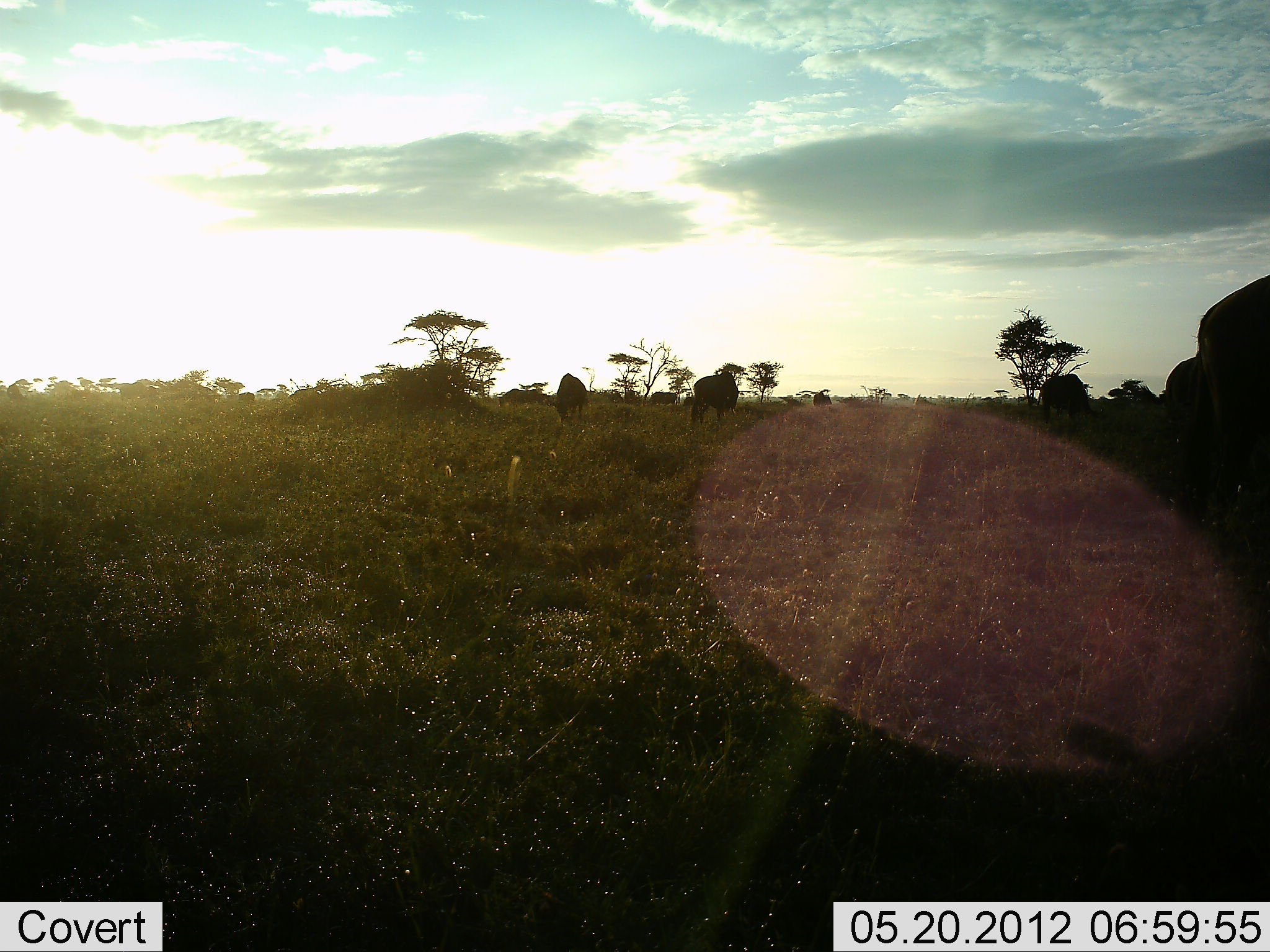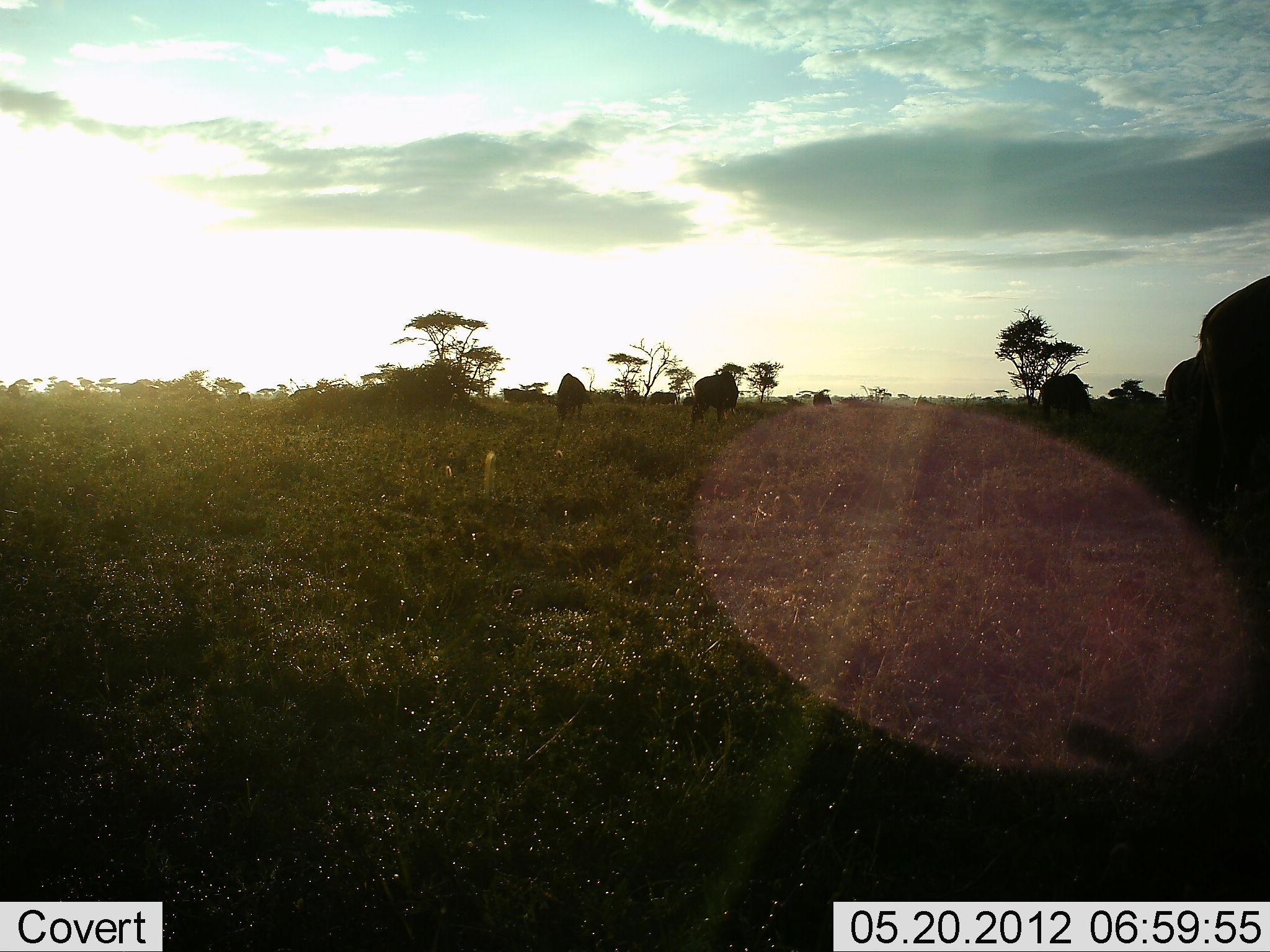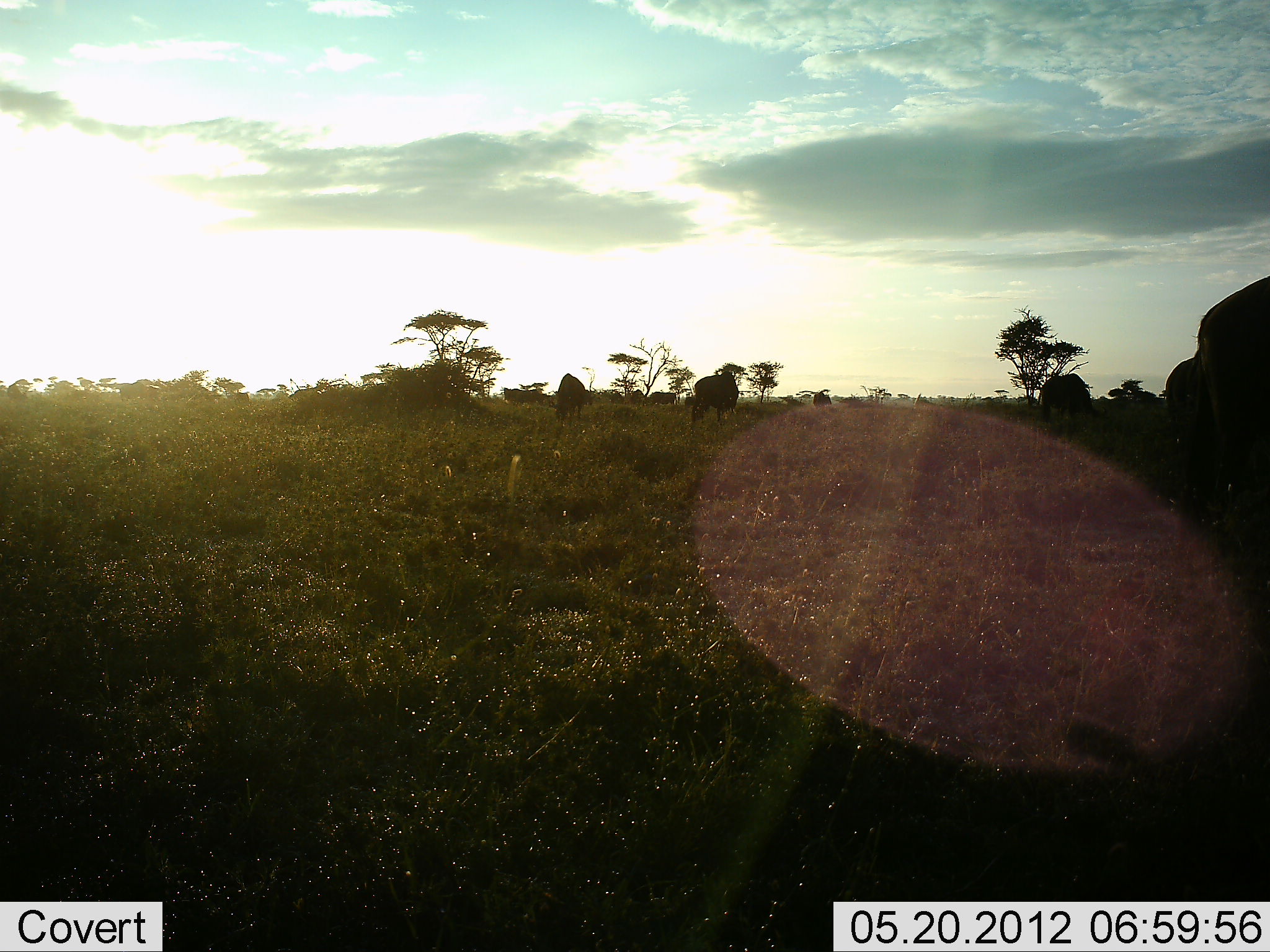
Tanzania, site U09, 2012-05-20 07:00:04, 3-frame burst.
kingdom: Animalia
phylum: Chordata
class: Mammalia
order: Artiodactyla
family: Bovidae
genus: Connochaetes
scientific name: Connochaetes taurinus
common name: blue wildebeest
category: wildebeest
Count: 11-50.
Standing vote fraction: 80%.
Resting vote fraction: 10%.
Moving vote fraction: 20%.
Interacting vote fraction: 0%.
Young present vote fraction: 10%.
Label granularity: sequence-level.